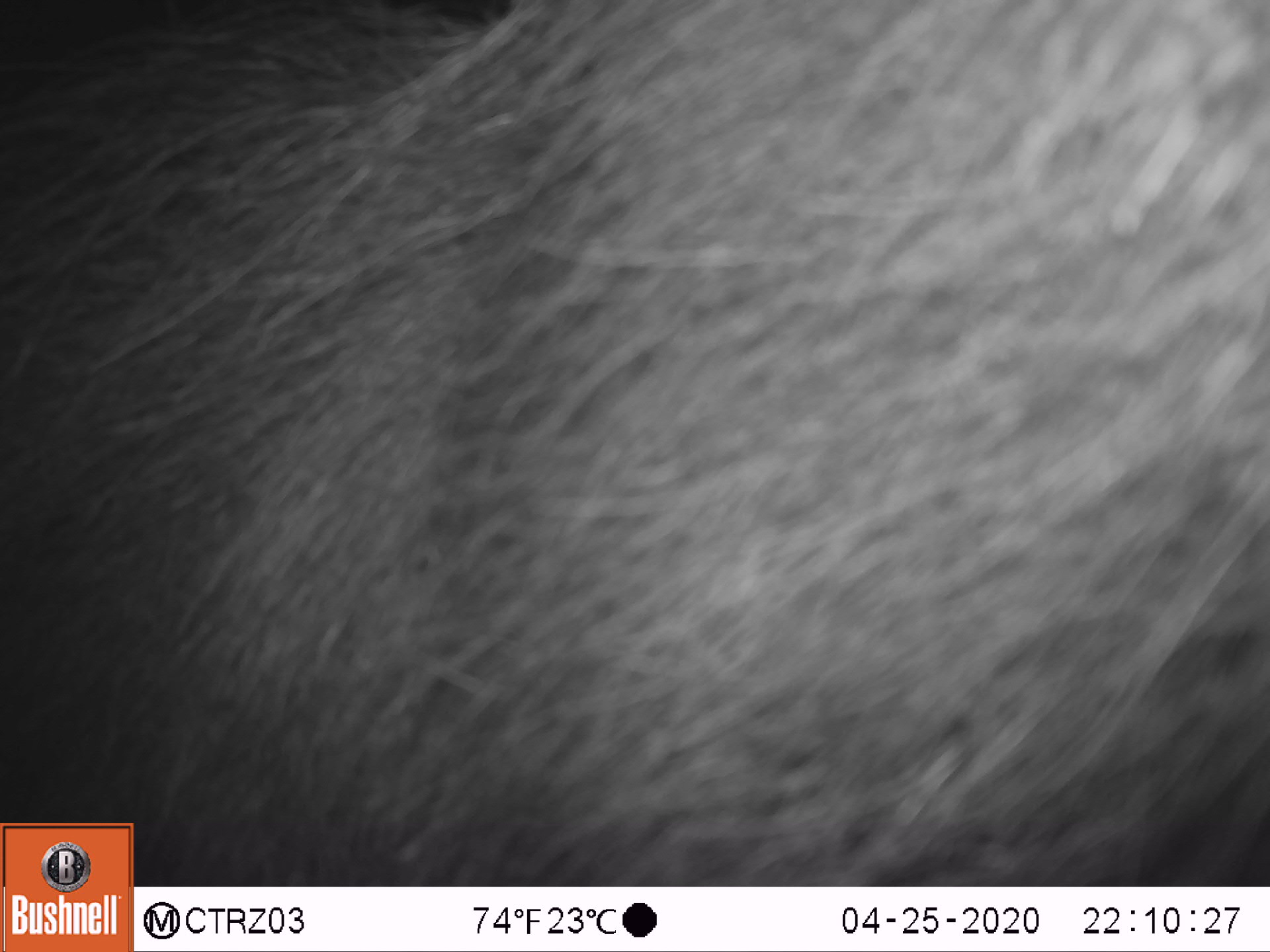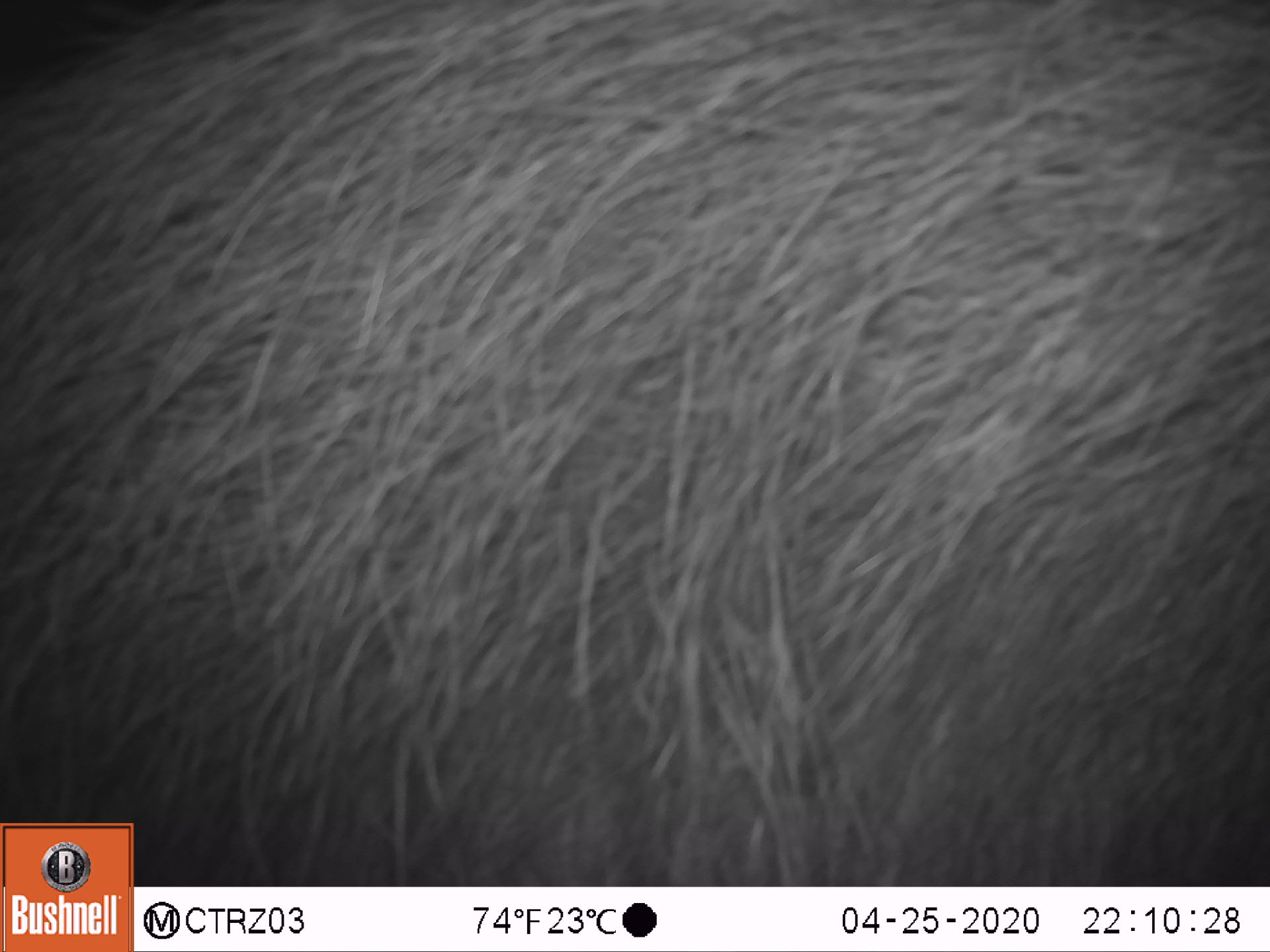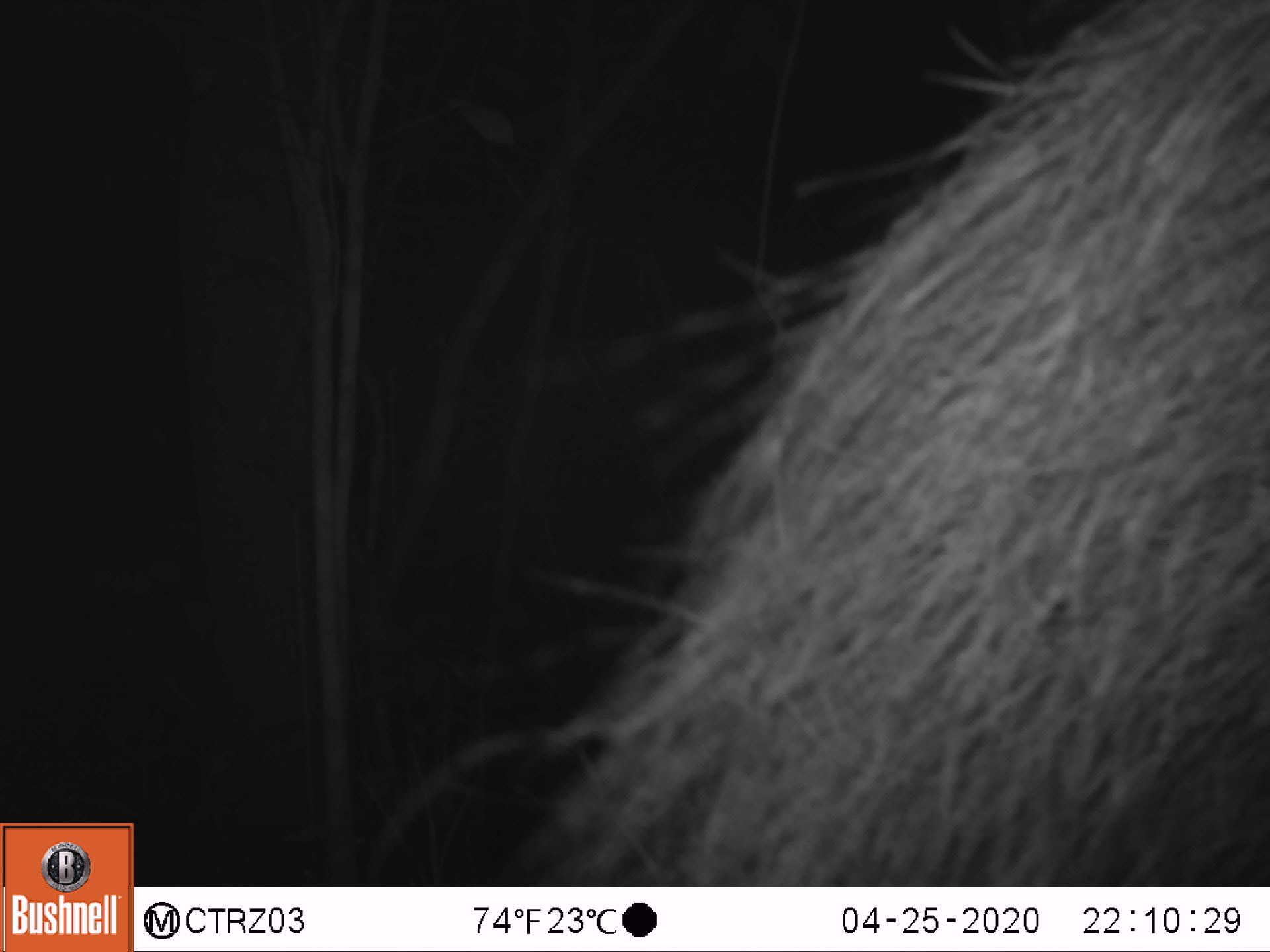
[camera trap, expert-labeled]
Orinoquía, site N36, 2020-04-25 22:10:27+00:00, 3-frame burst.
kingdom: Animalia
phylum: Chordata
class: Mammalia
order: Pilosa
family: Myrmecophagidae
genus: Myrmecophaga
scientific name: Myrmecophaga tridactyla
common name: giant anteater